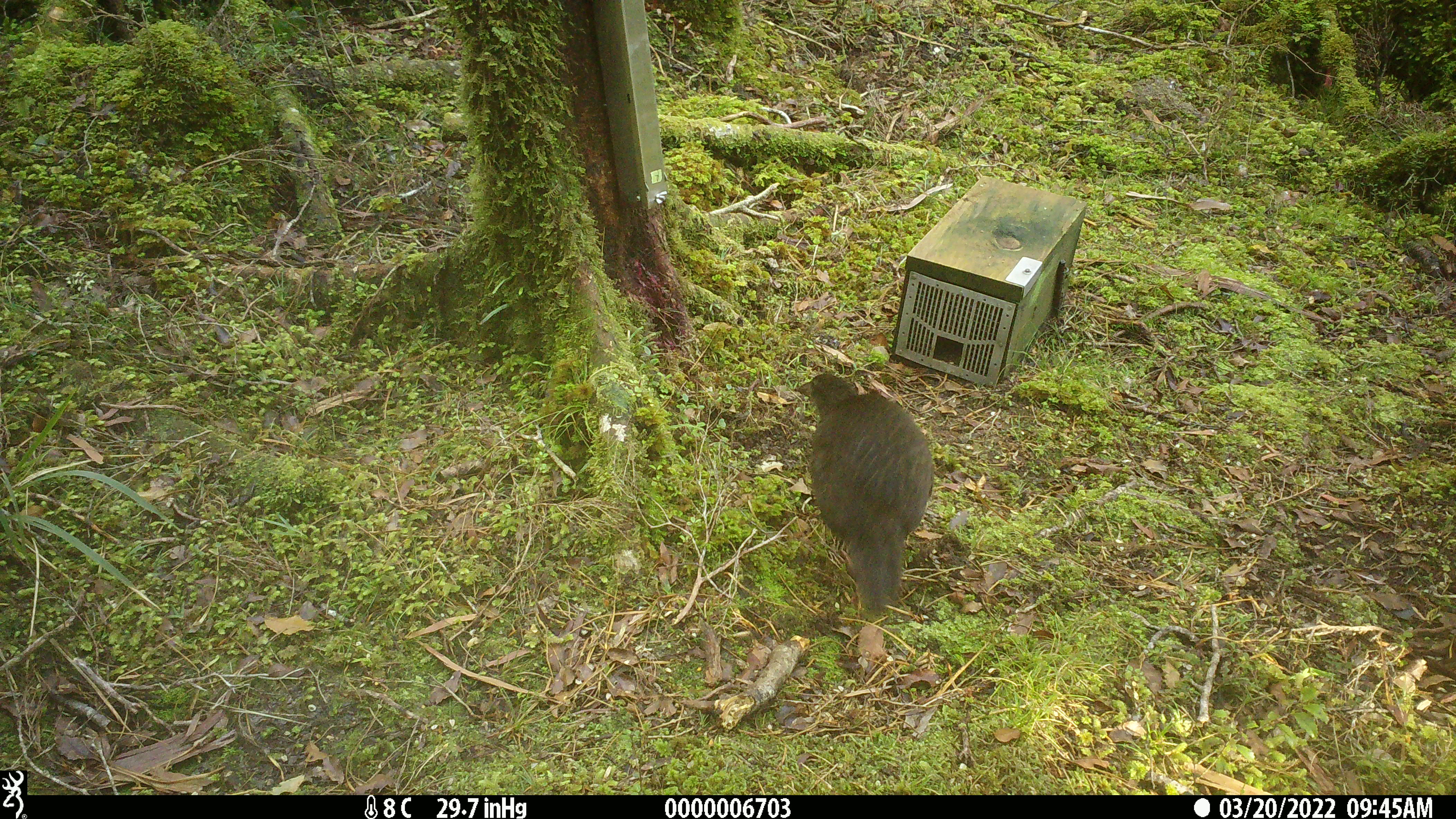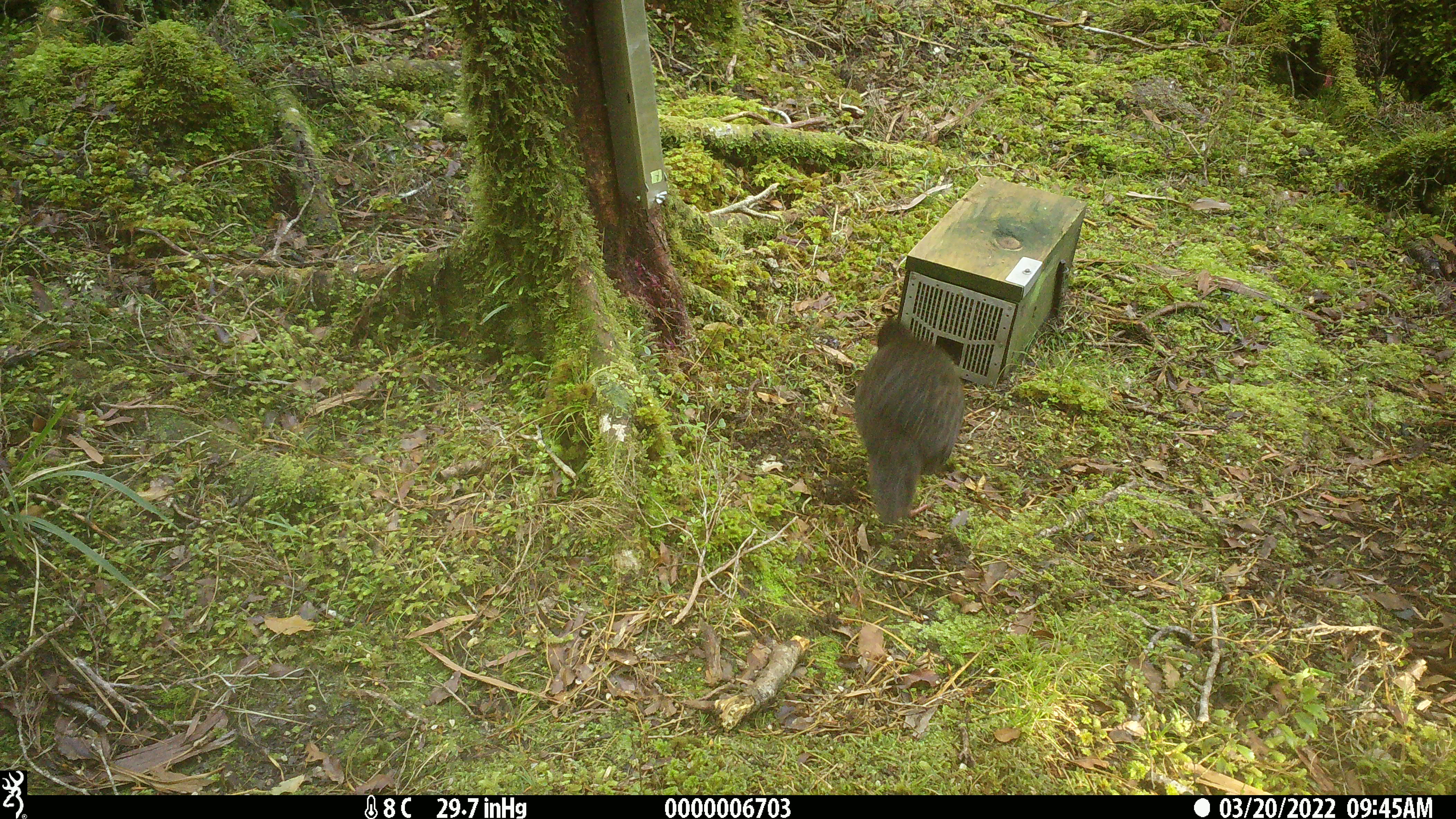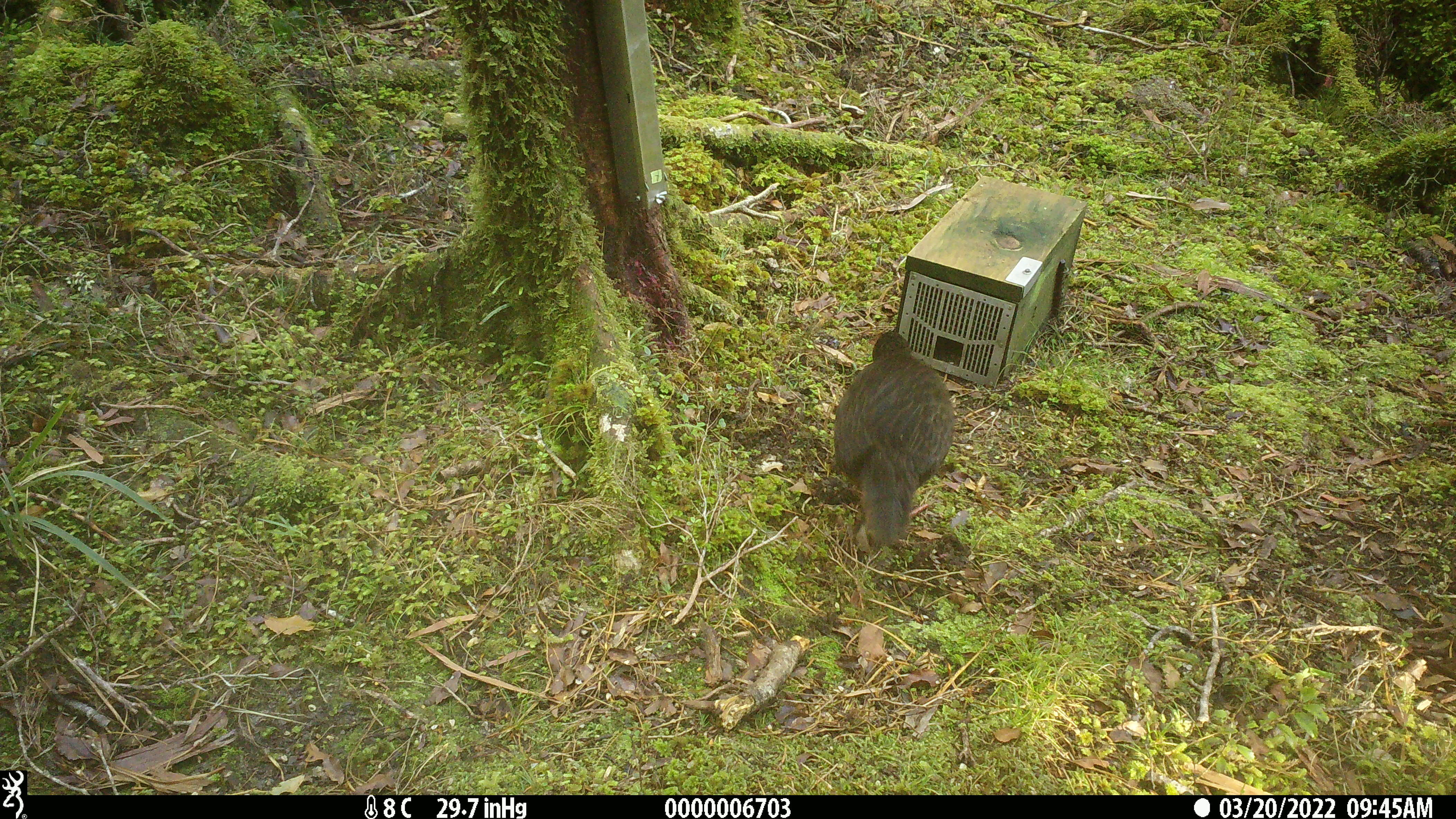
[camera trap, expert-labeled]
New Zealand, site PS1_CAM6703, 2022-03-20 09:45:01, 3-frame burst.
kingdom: Animalia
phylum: Chordata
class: Aves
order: Gruiformes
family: Rallidae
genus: Gallirallus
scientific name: Gallirallus australis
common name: weka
Weka (Gallirallus australis).